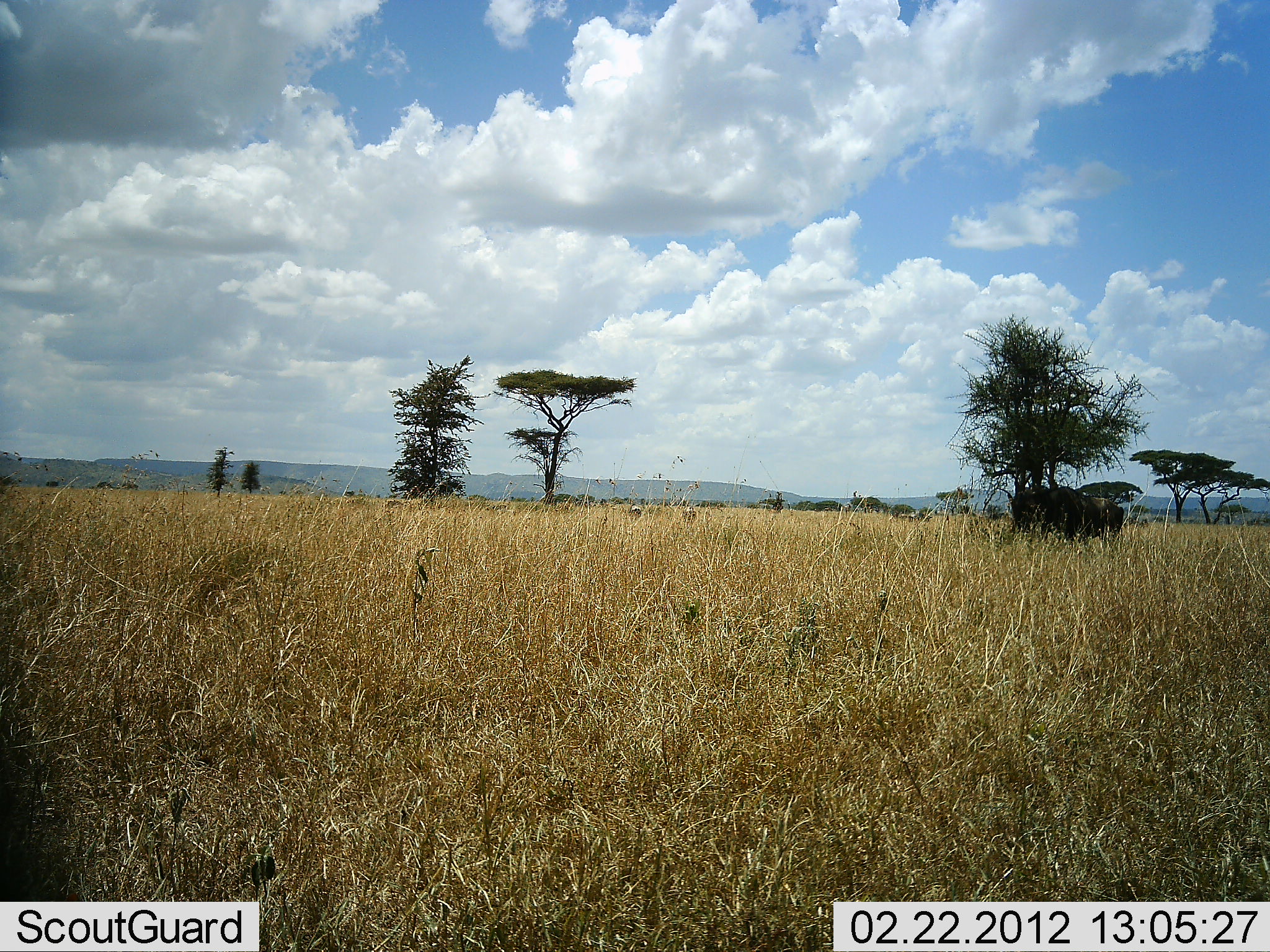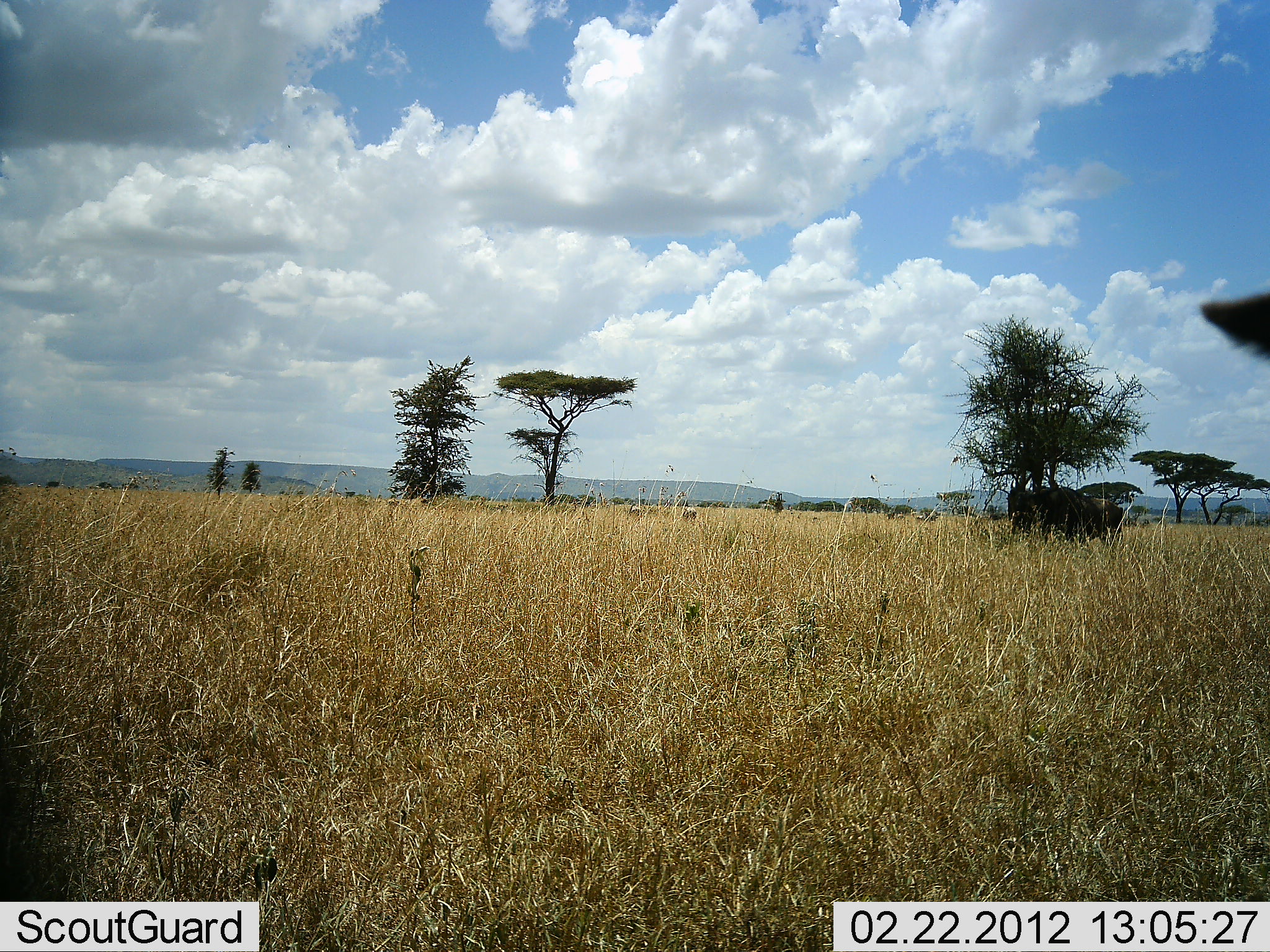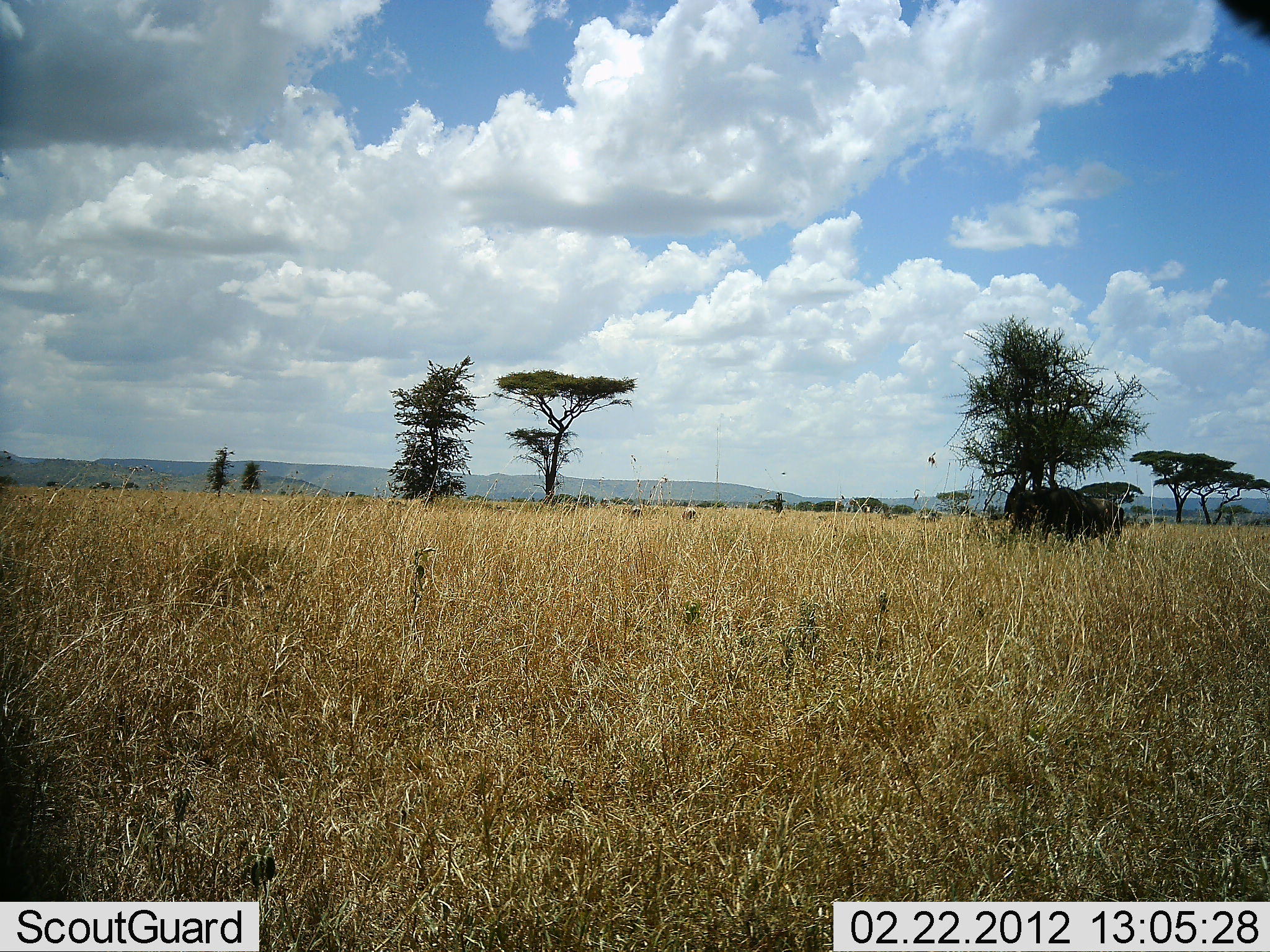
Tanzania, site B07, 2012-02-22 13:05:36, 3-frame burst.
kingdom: Animalia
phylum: Chordata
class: Mammalia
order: Artiodactyla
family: Bovidae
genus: Connochaetes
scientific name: Connochaetes taurinus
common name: blue wildebeest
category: wildebeest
Wildebeest (blue wildebeest) (Connochaetes taurinus), count 3. Behavior (volunteer vote fractions): standing 75%, resting 25%, moving 25%, interacting 0%. Young present (vote fraction): 0%. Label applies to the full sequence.